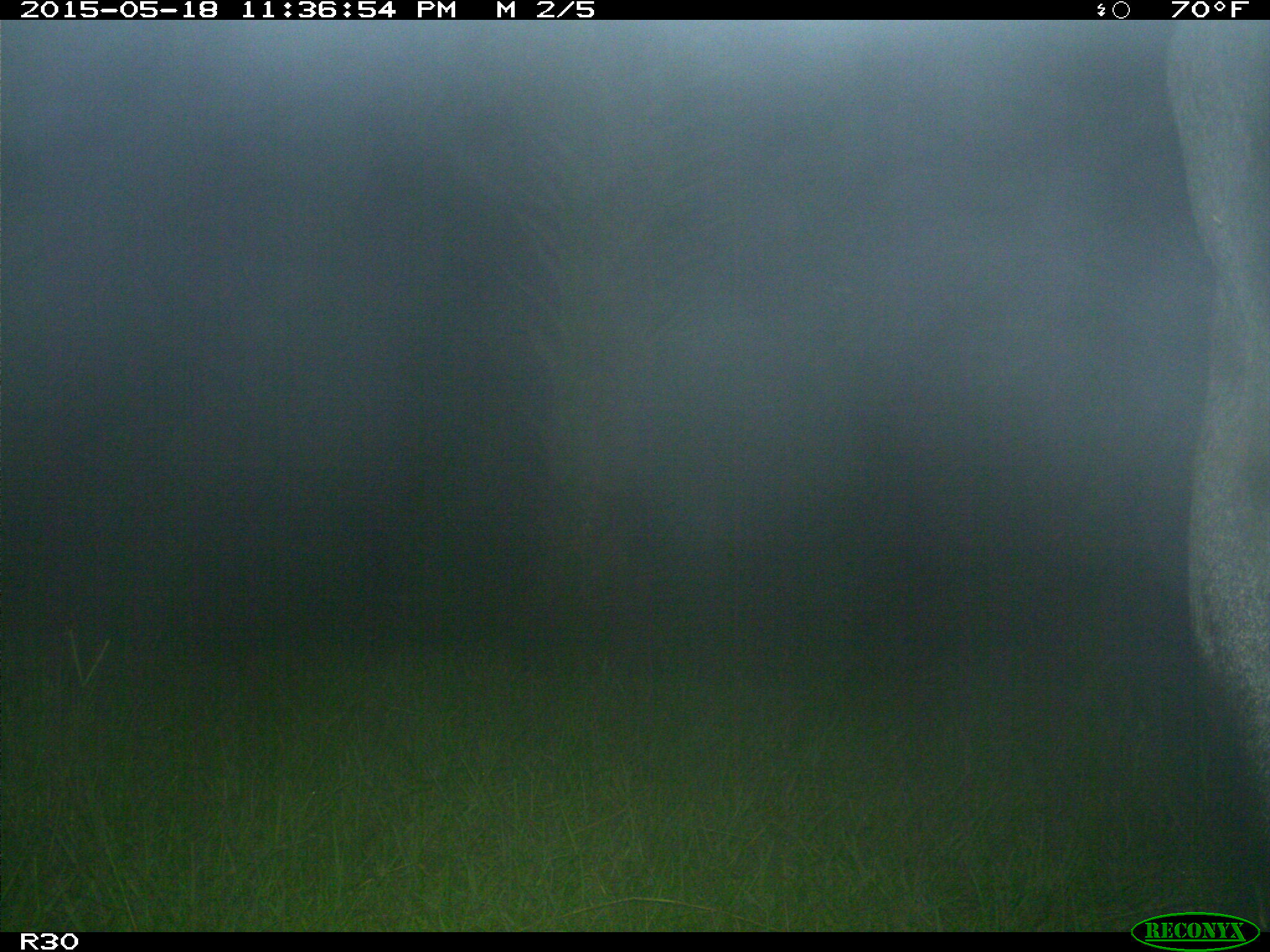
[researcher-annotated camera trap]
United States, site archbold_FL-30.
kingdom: Animalia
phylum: Chordata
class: Mammalia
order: Artiodactyla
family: Bovidae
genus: Bos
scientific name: Bos taurus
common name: domestic cow